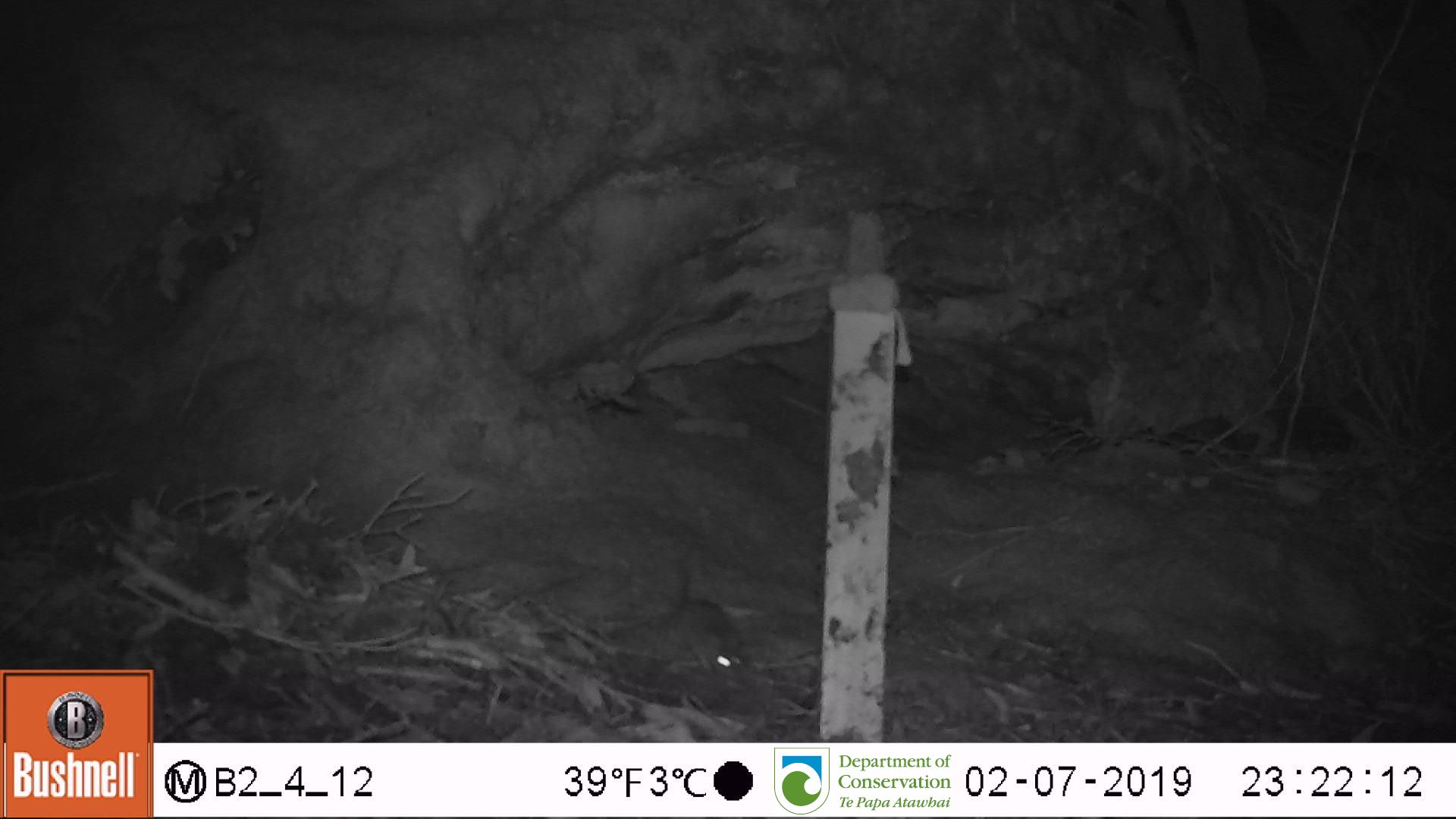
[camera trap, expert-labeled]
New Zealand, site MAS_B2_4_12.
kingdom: Animalia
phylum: Chordata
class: Mammalia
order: Rodentia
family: Muridae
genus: Mus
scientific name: Mus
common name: mouse